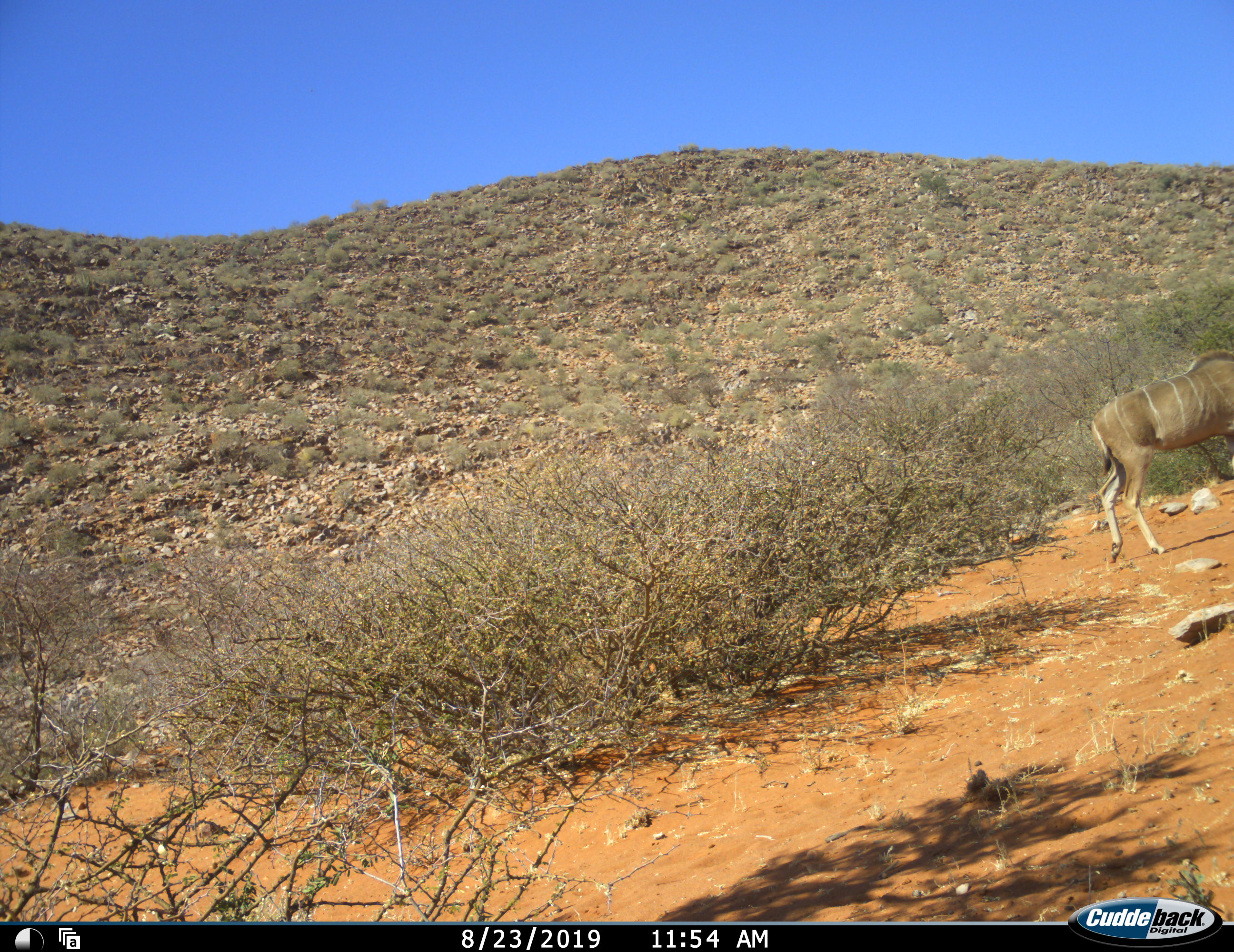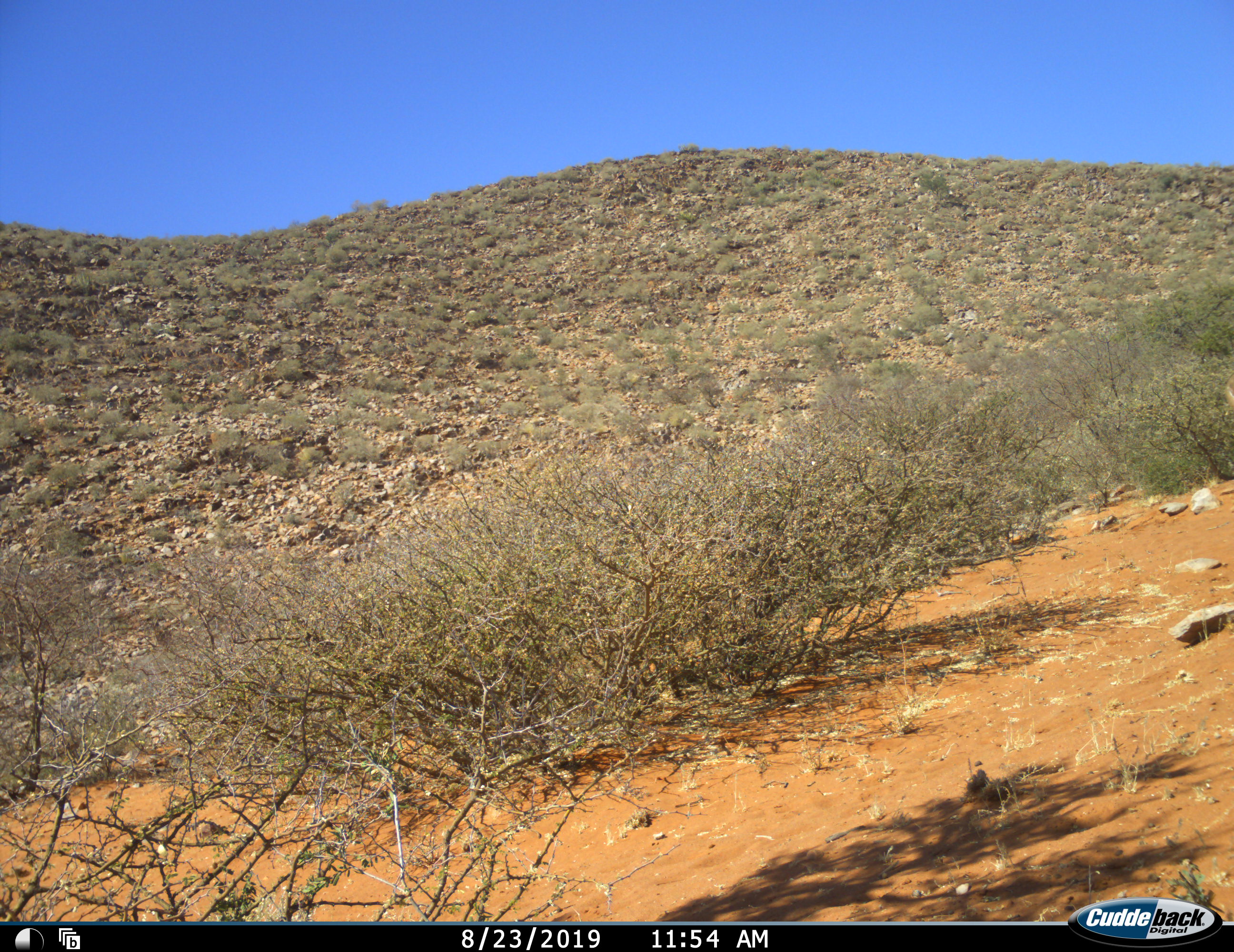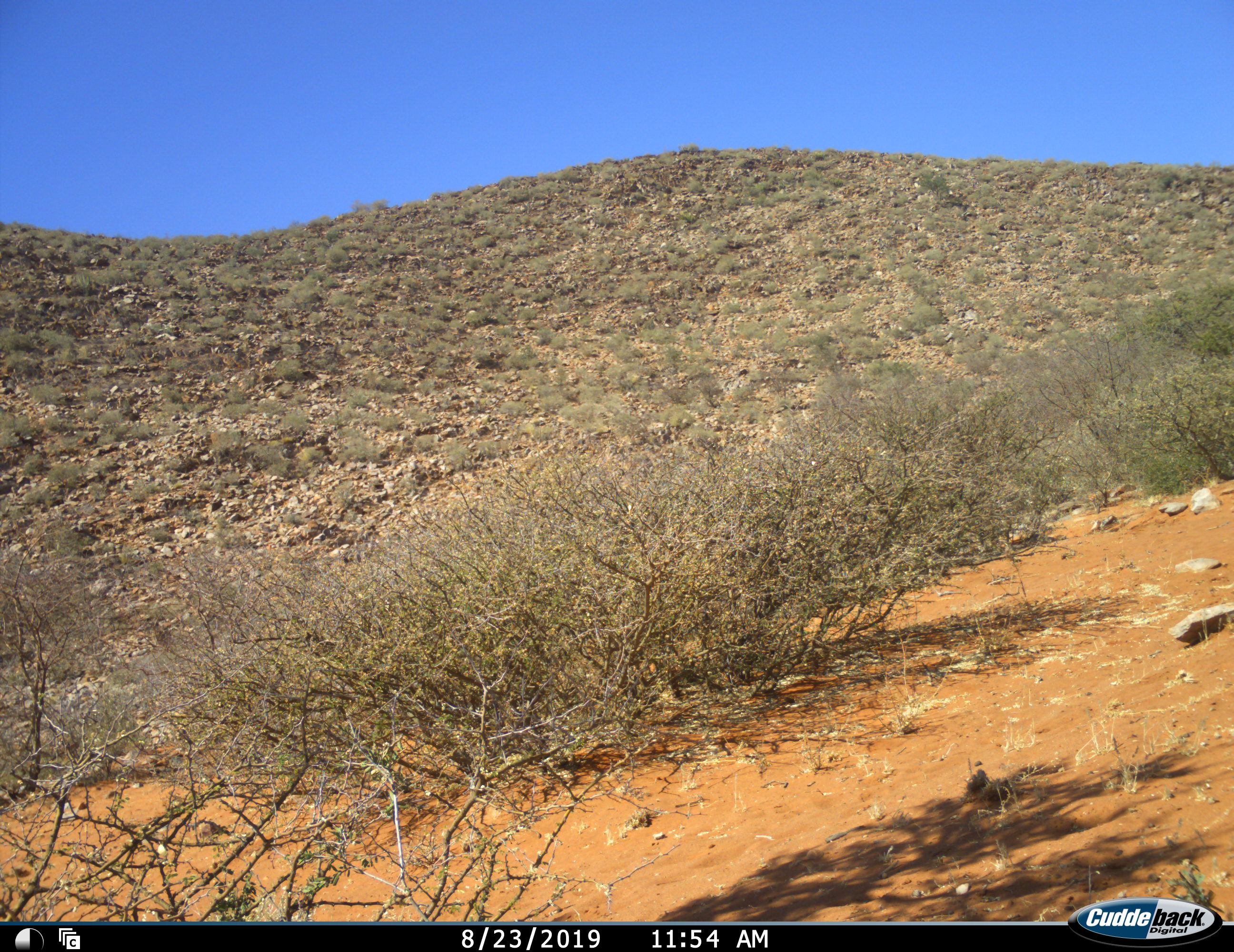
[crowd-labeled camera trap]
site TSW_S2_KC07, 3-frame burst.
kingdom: Animalia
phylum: Chordata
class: Mammalia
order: Artiodactyla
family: Bovidae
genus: Tragelaphus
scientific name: Tragelaphus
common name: kudu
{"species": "kudu (Tragelaphus)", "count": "1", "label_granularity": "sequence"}